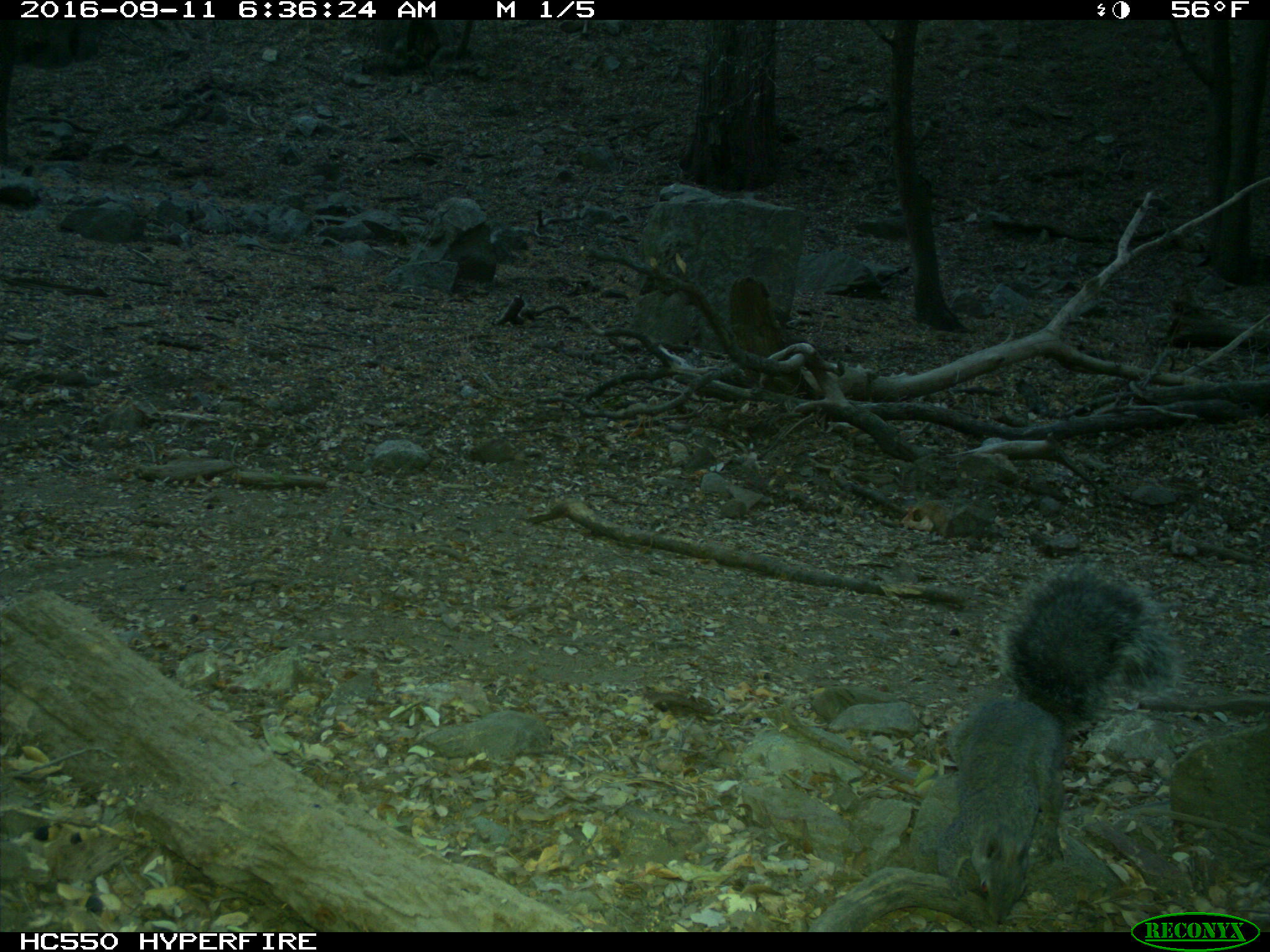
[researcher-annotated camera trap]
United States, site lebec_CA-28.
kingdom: Animalia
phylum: Chordata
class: Mammalia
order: Rodentia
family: Sciuridae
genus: Sciurus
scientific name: Sciurus carolinensis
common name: eastern gray squirrel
Sciurus carolinensis (eastern gray squirrel).